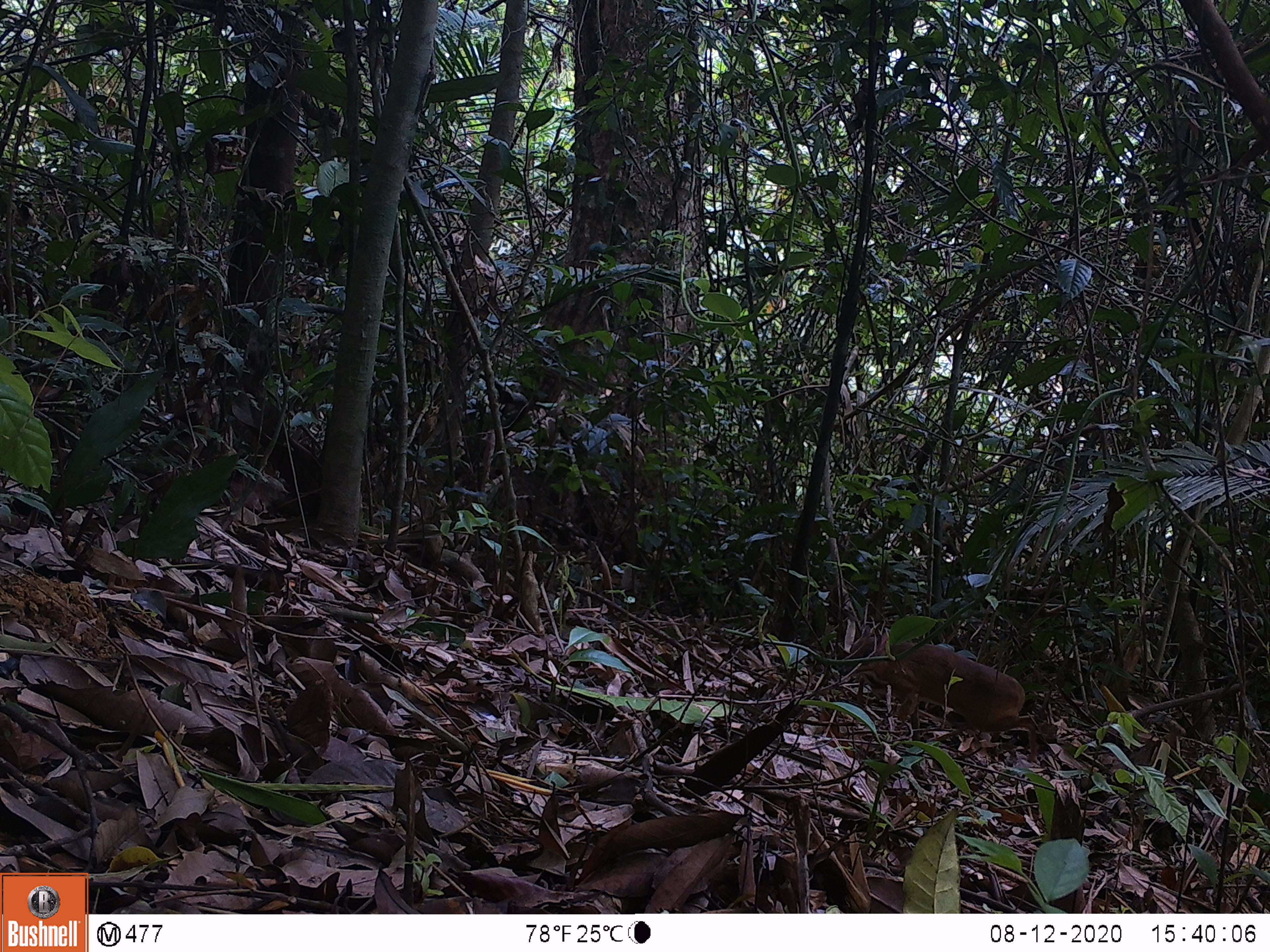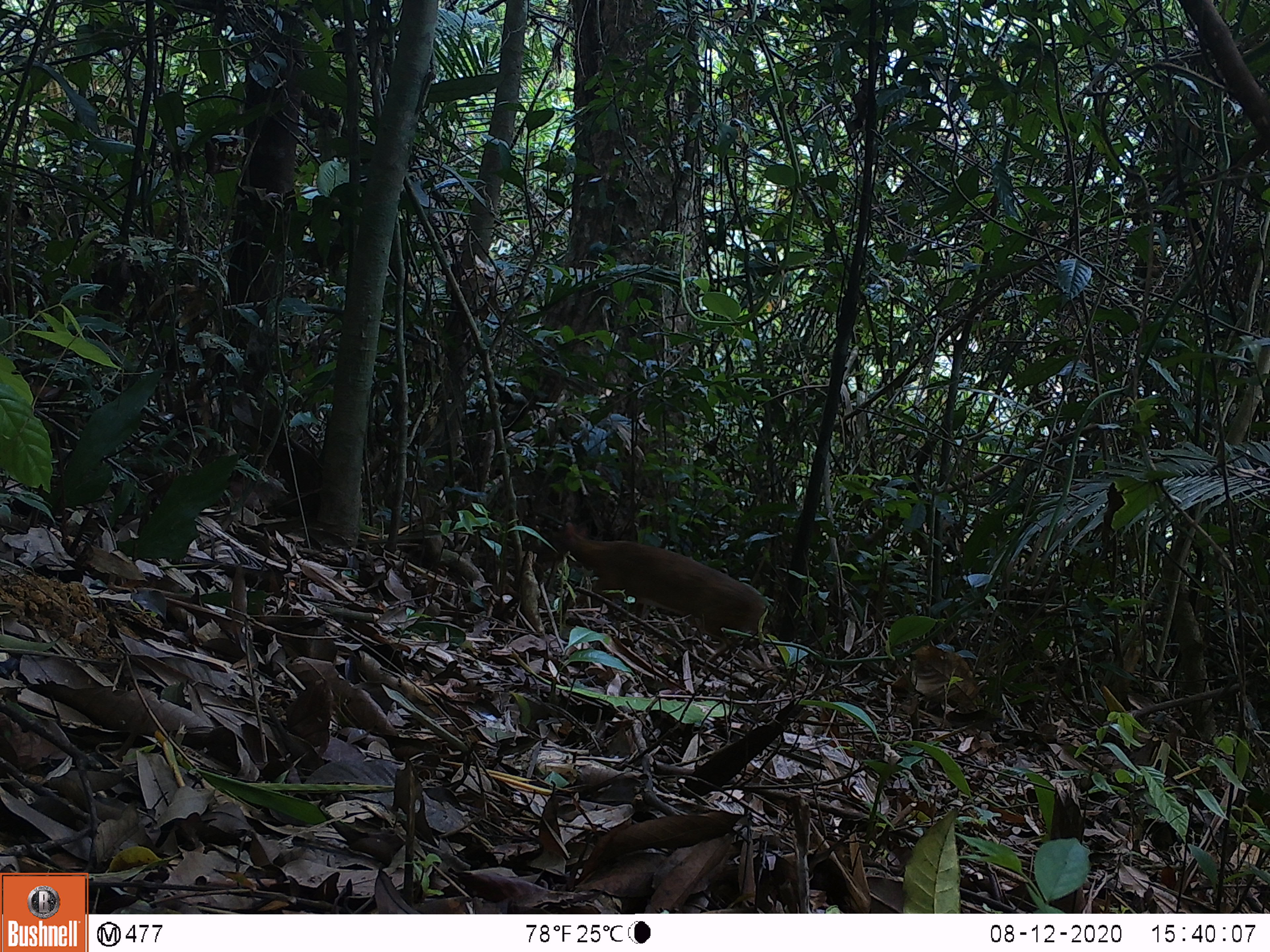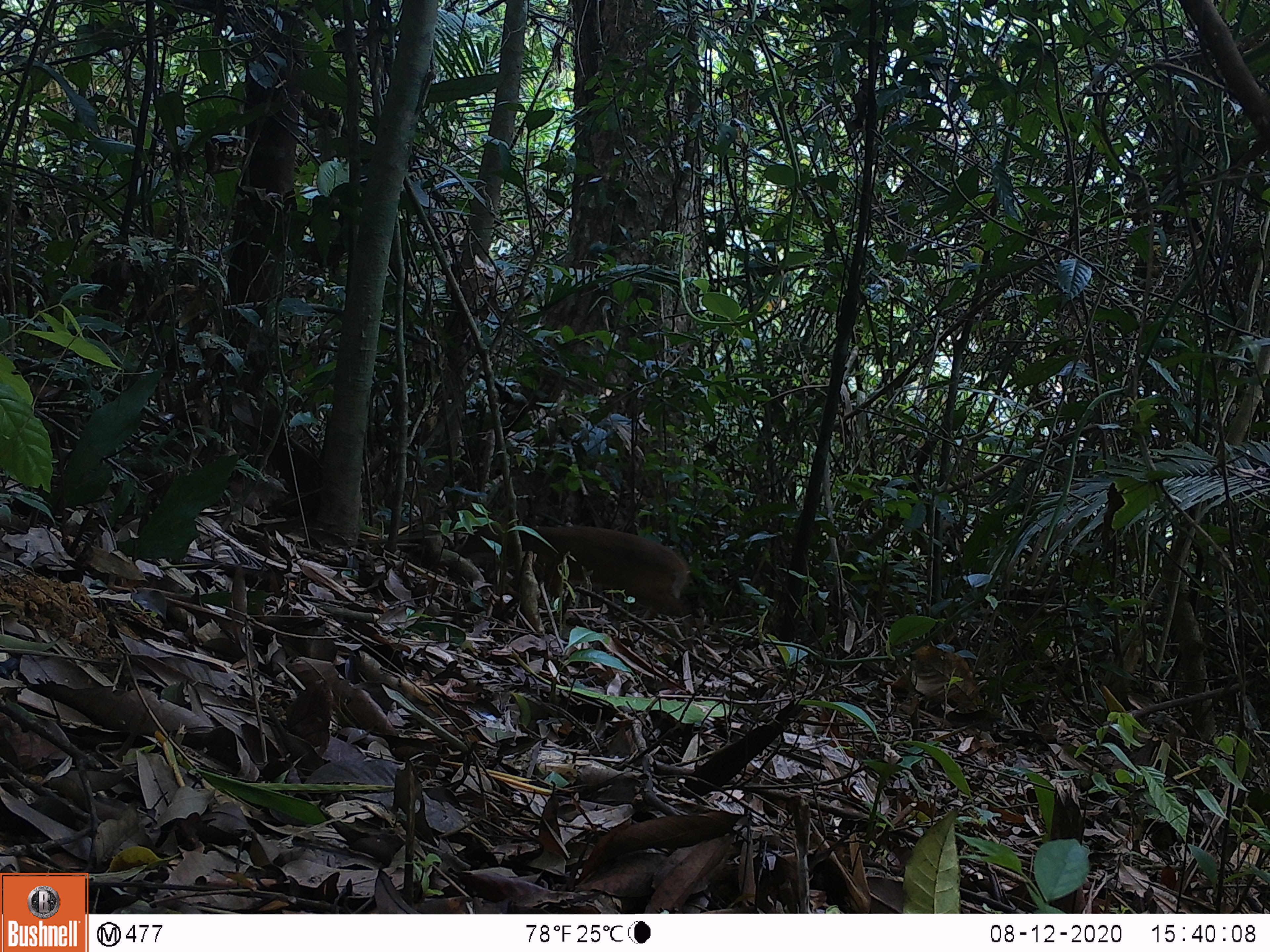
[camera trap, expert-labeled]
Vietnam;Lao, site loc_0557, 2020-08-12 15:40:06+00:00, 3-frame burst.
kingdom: Animalia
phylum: Chordata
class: Mammalia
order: Artiodactyla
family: Tragulidae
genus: Moschiola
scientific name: Moschiola meminna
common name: chevrotain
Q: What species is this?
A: Chevrotain (Moschiola meminna).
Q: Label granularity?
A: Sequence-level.